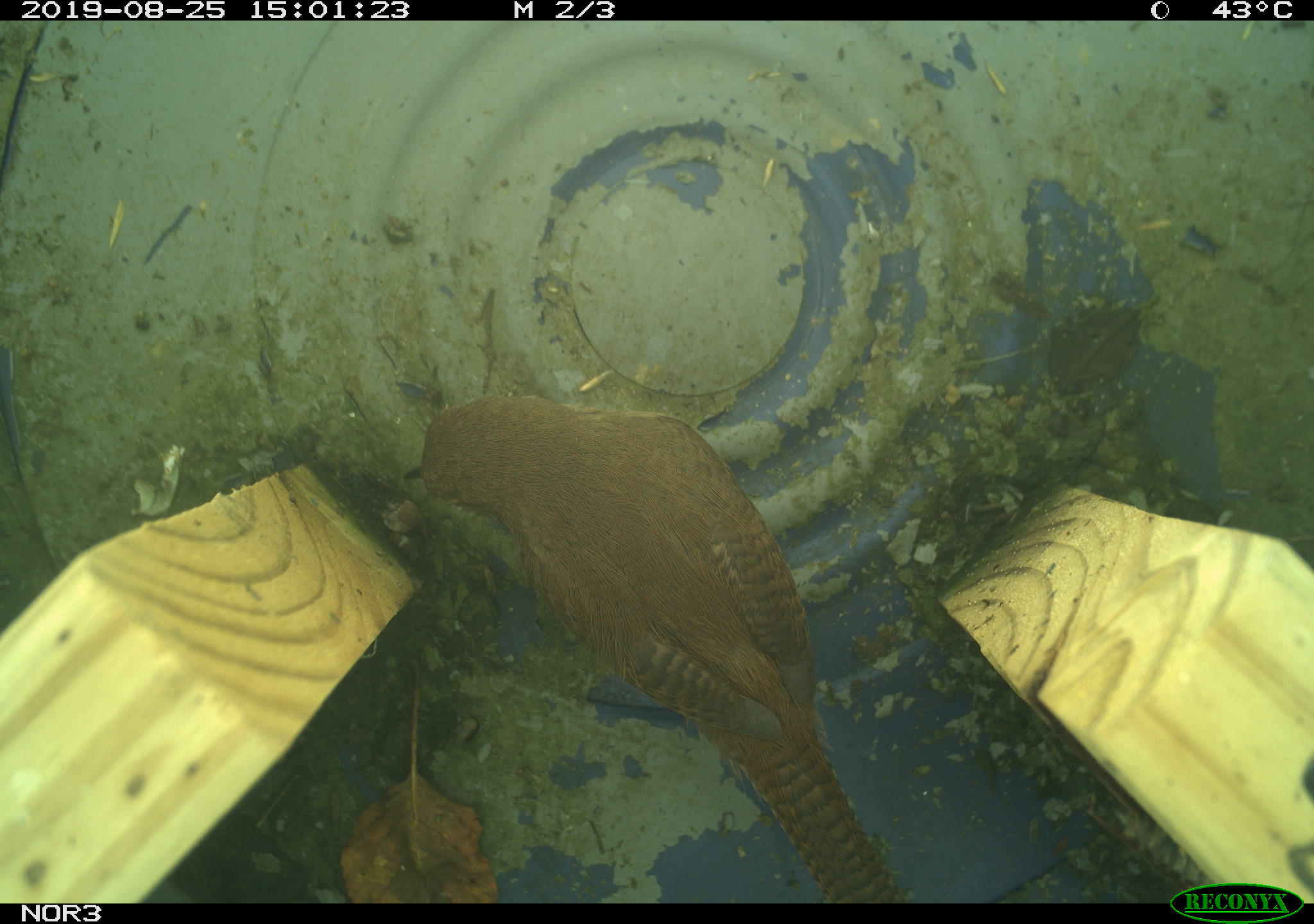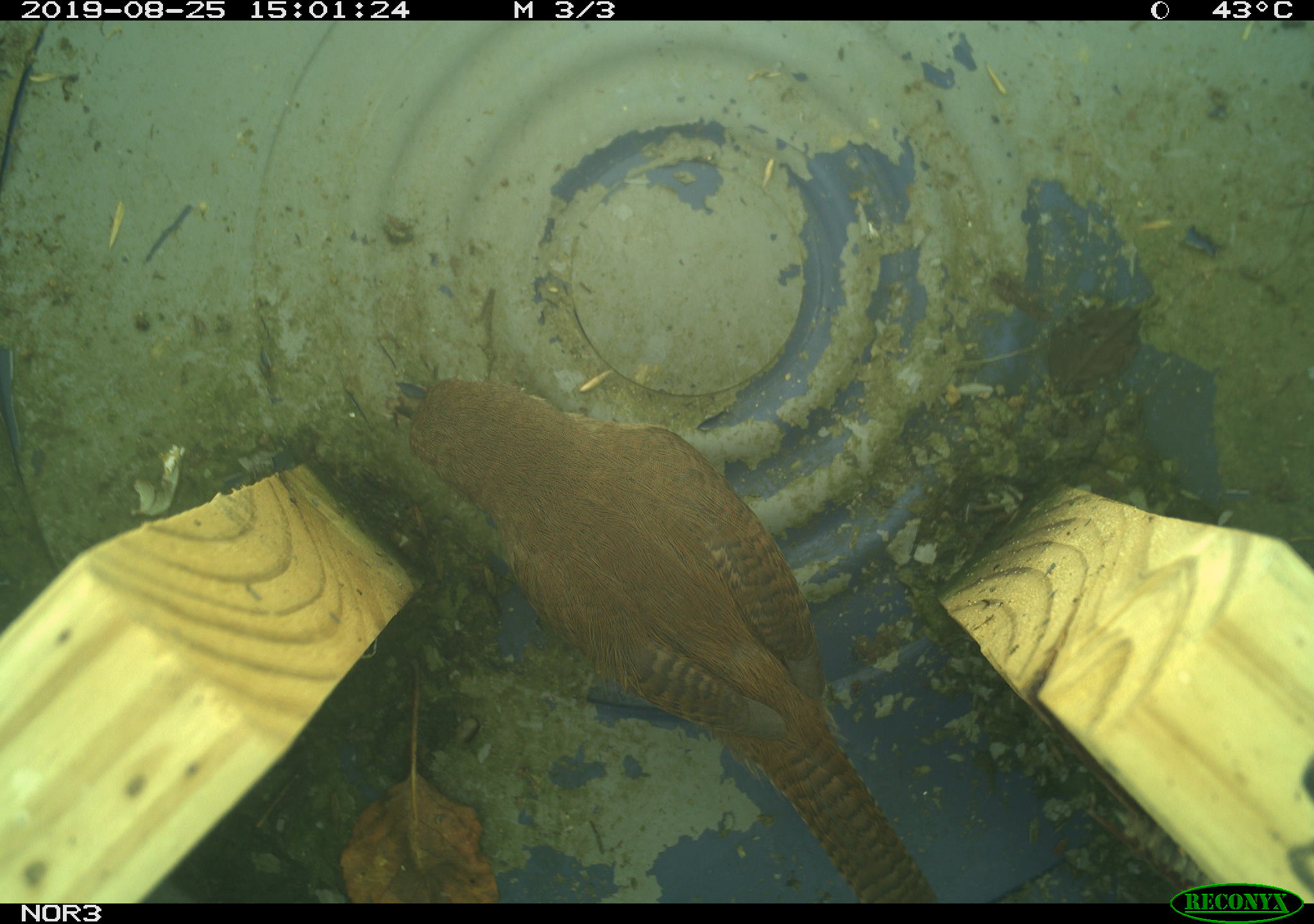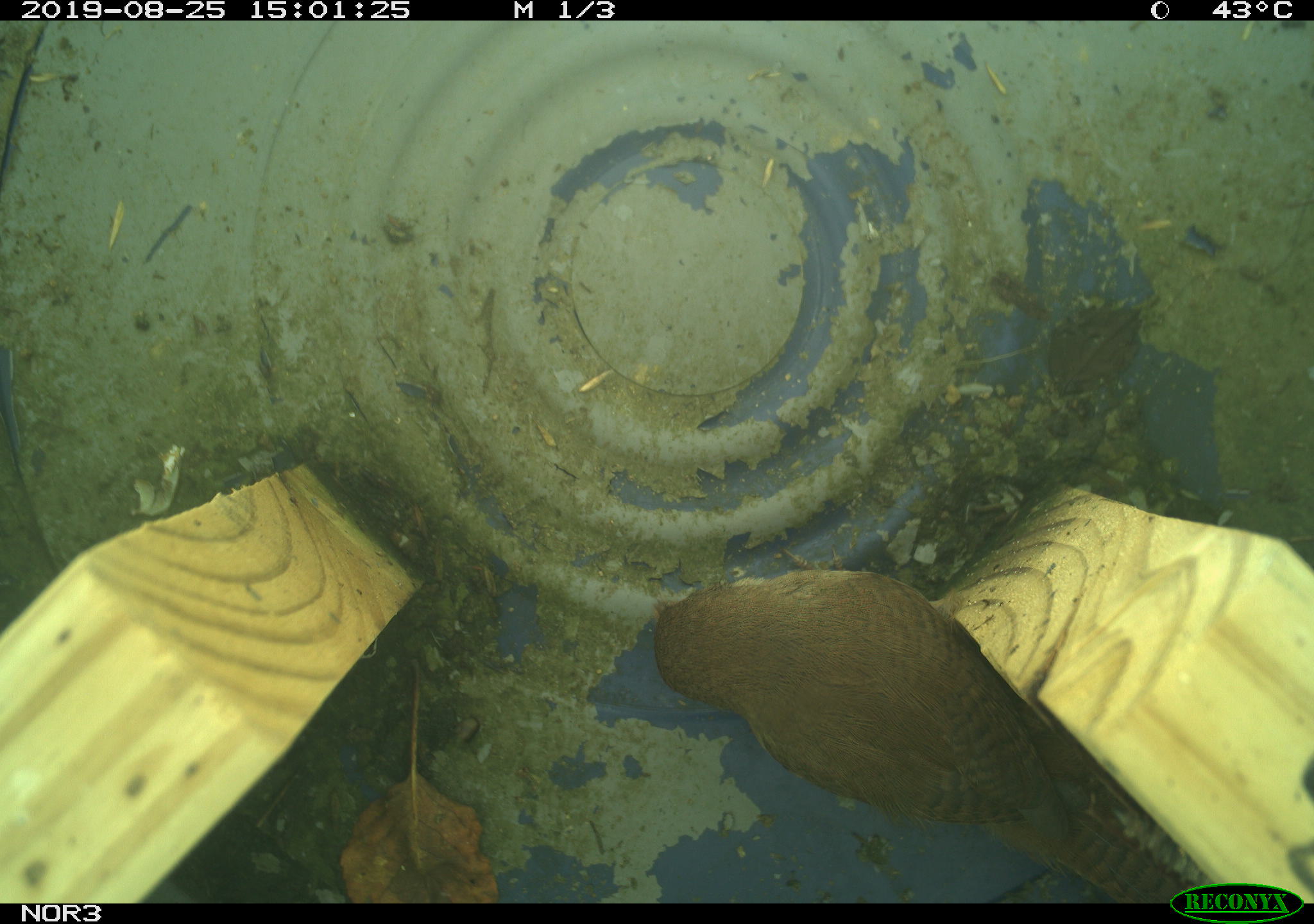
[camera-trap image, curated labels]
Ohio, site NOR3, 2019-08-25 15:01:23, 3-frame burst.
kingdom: Animalia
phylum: Chordata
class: Aves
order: Passeriformes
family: Troglodytidae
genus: Troglodytes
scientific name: Troglodytes aedon aedon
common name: northern house wren